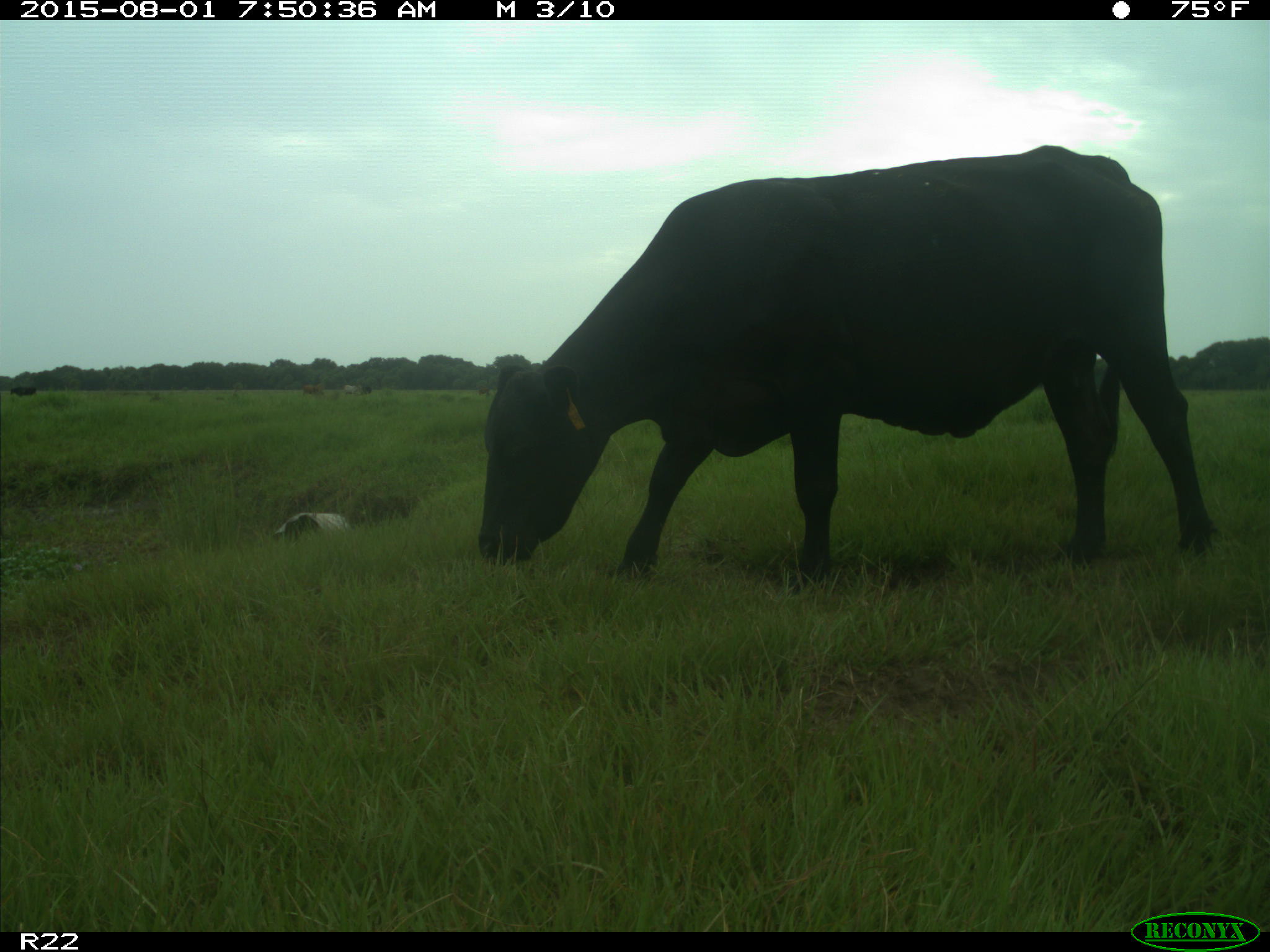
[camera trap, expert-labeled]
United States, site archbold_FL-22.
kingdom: Animalia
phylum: Chordata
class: Mammalia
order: Artiodactyla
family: Bovidae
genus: Bos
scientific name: Bos taurus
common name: domestic cow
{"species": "Bos taurus (domestic cow)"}